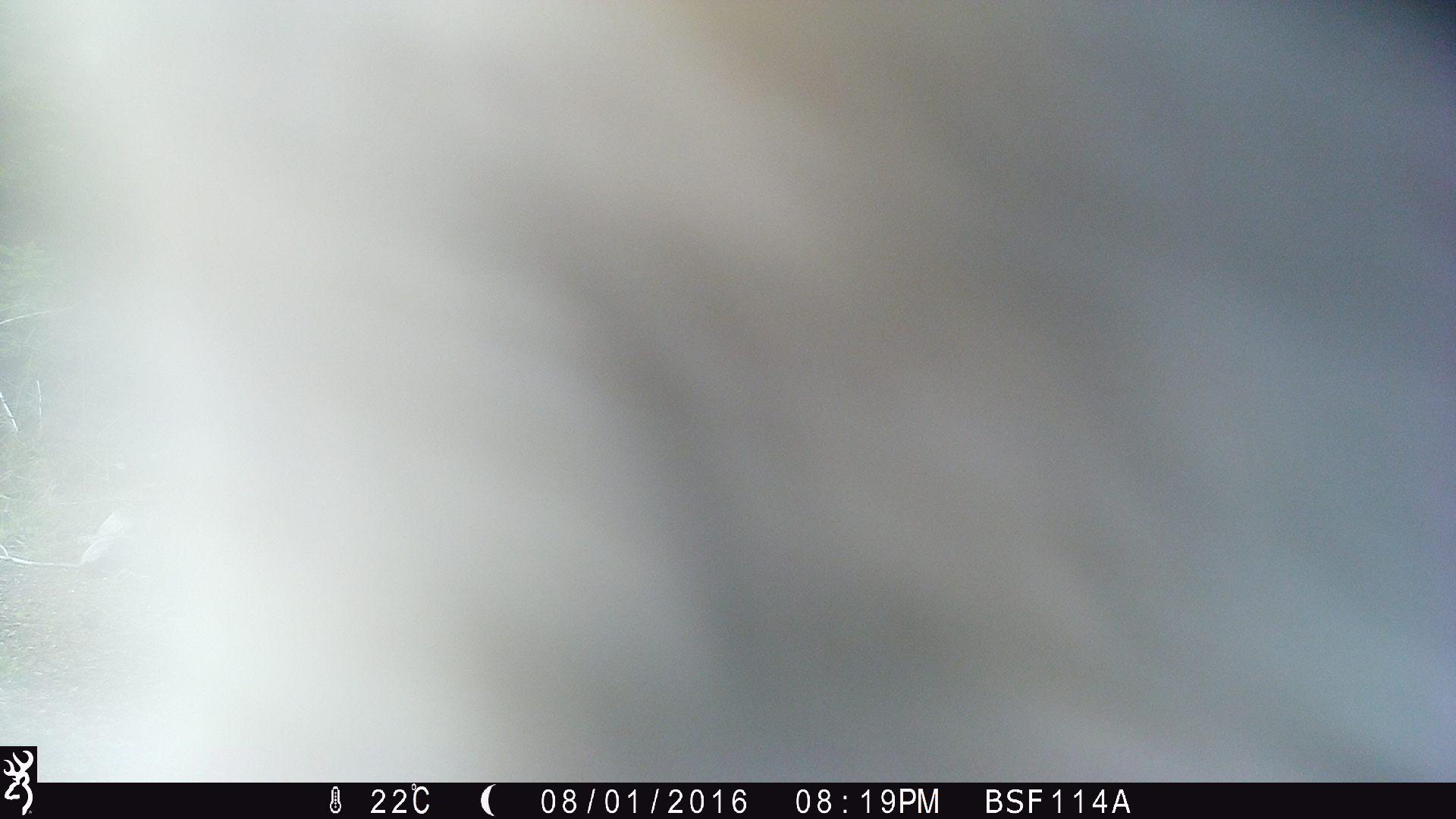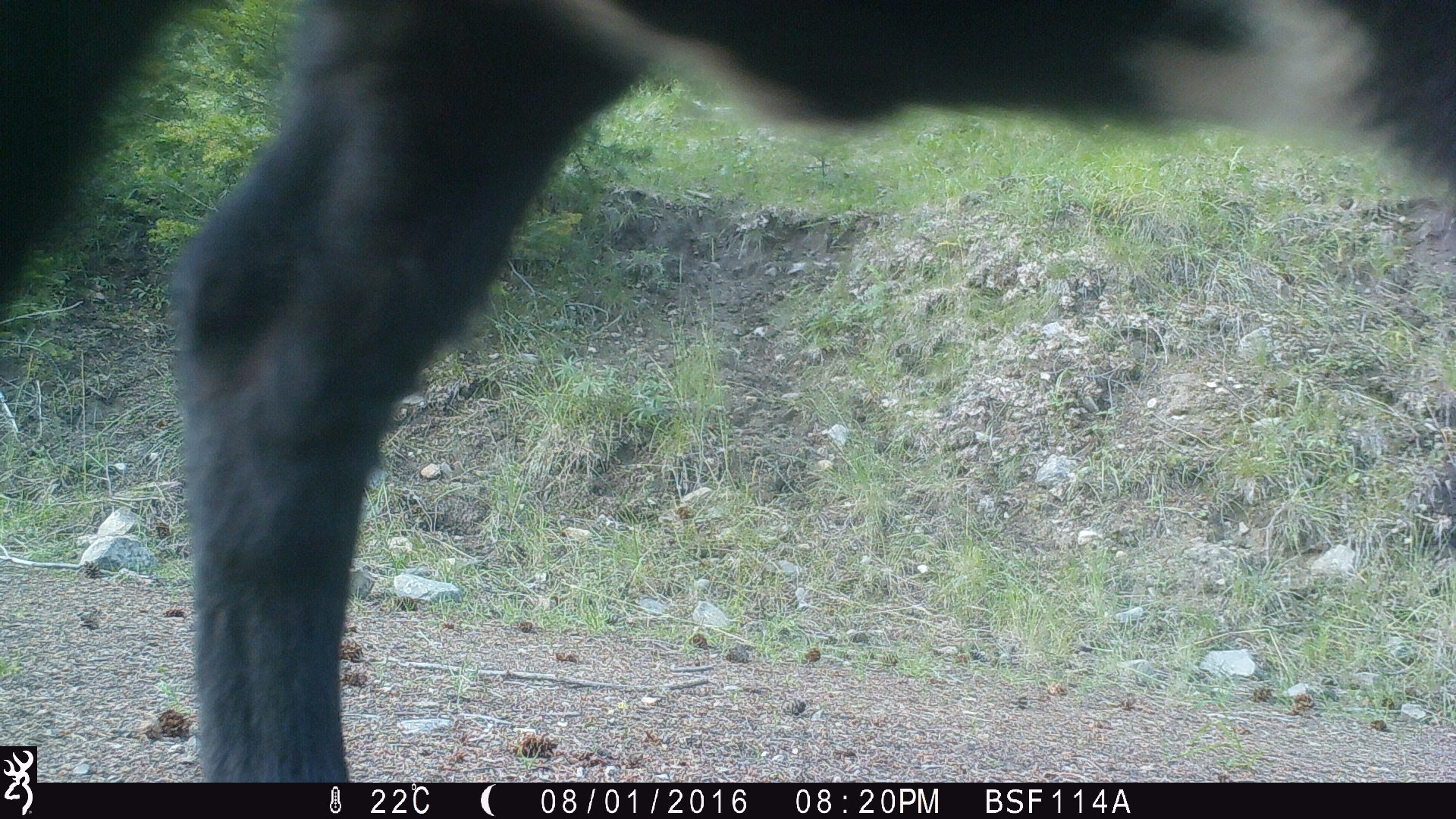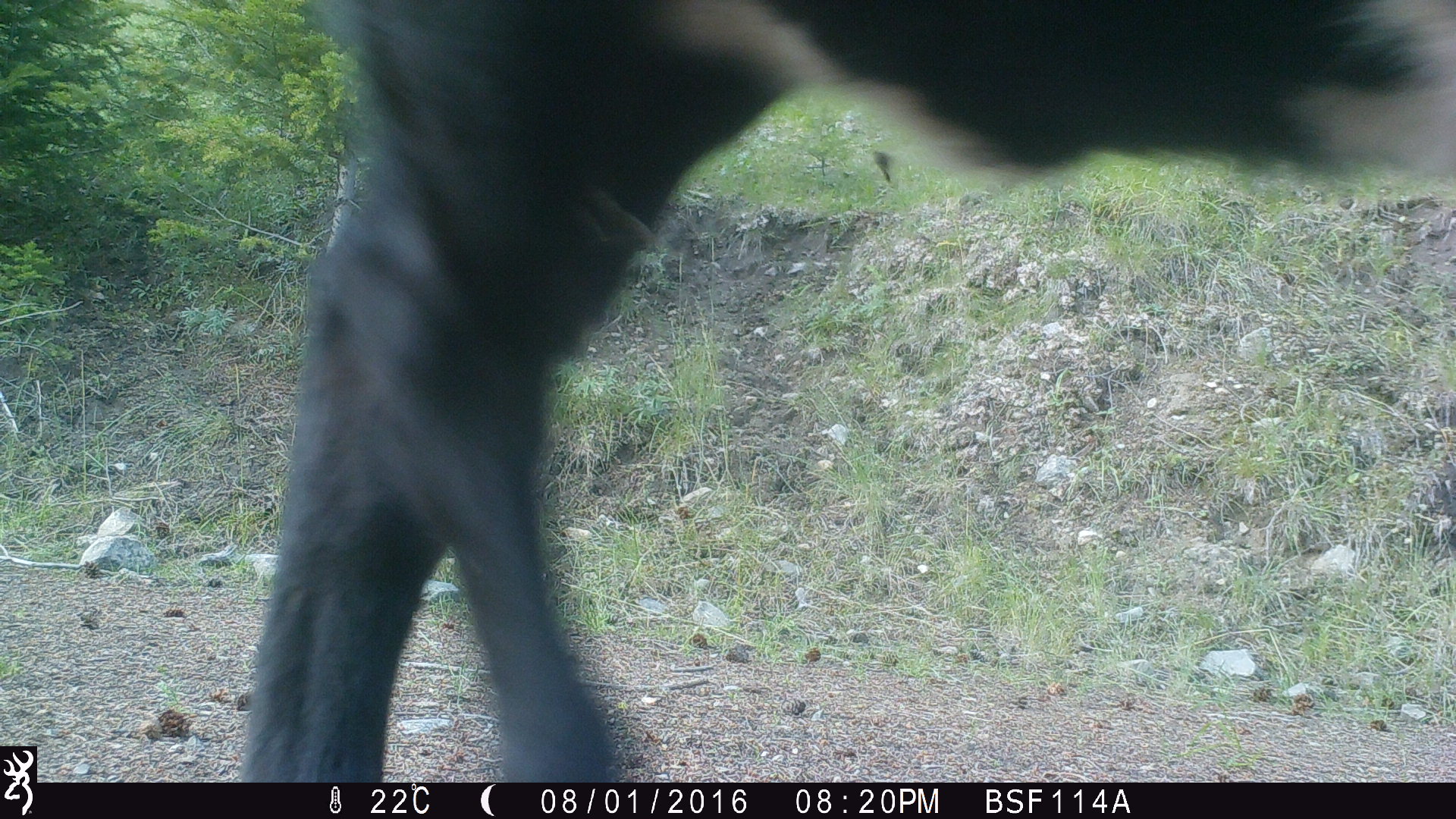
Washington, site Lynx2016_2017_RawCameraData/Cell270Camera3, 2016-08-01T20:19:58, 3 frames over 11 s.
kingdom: Animalia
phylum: Chordata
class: Mammalia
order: Artiodactyla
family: Bovidae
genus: Bos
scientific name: Bos taurus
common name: domestic cattle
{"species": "domestic cattle (Bos taurus)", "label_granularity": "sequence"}